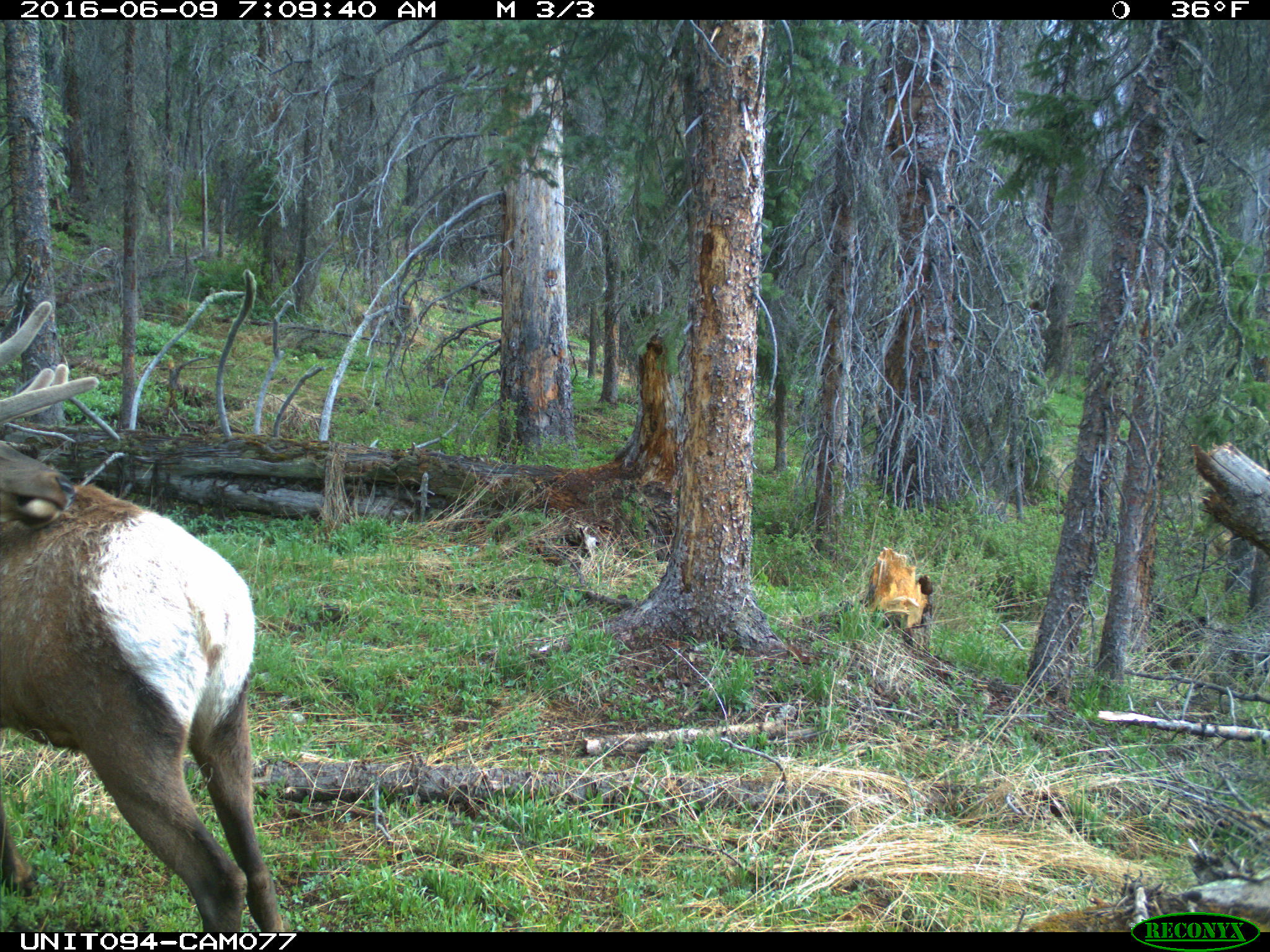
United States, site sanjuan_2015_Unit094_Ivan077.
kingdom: Animalia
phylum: Chordata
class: Mammalia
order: Artiodactyla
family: Cervidae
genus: Cervus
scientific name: Cervus elaphus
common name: red deer